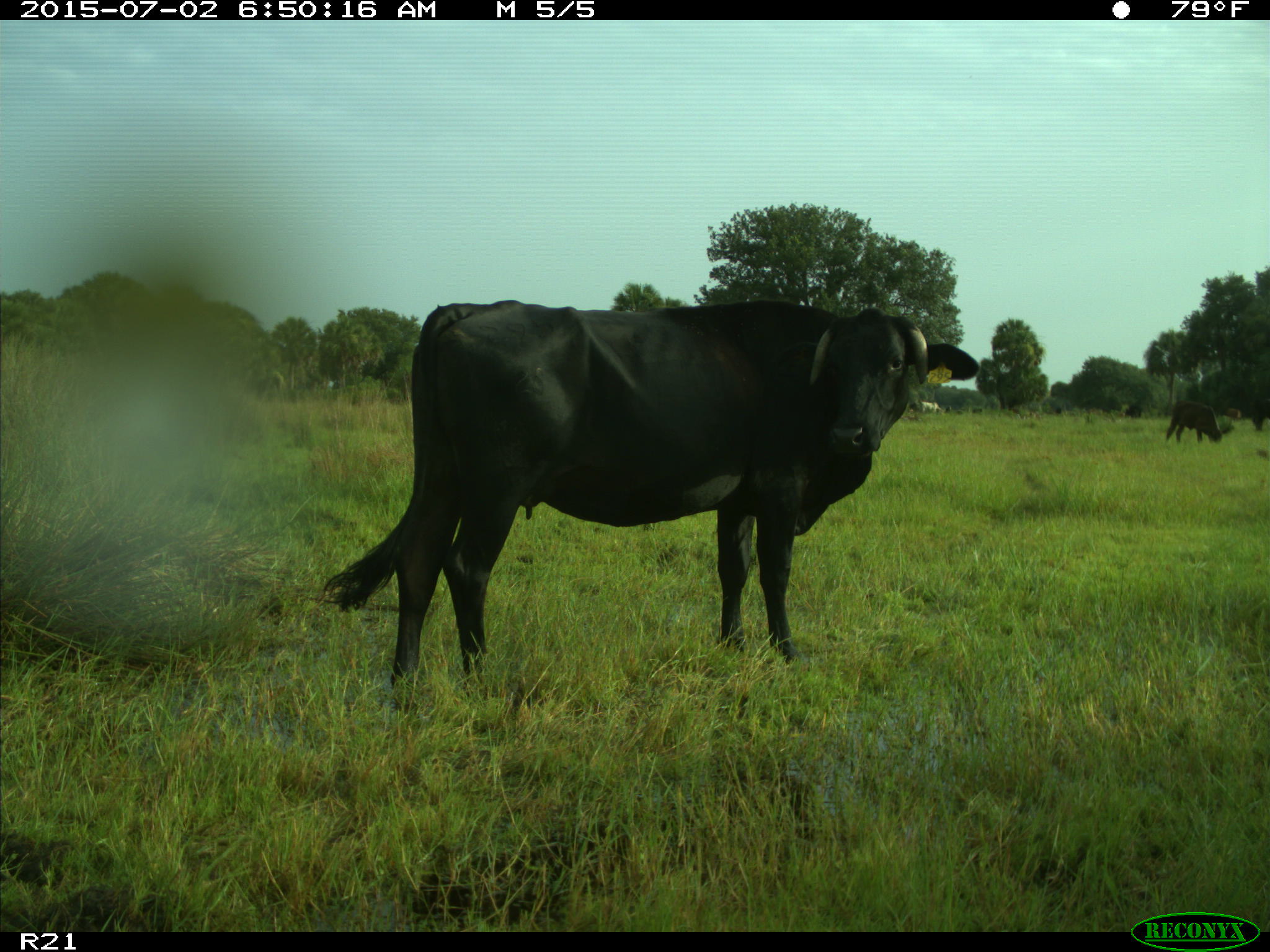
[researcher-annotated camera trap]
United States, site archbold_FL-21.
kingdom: Animalia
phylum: Chordata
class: Mammalia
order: Artiodactyla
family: Bovidae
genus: Bos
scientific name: Bos taurus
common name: domestic cow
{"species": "Bos taurus (domestic cow)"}